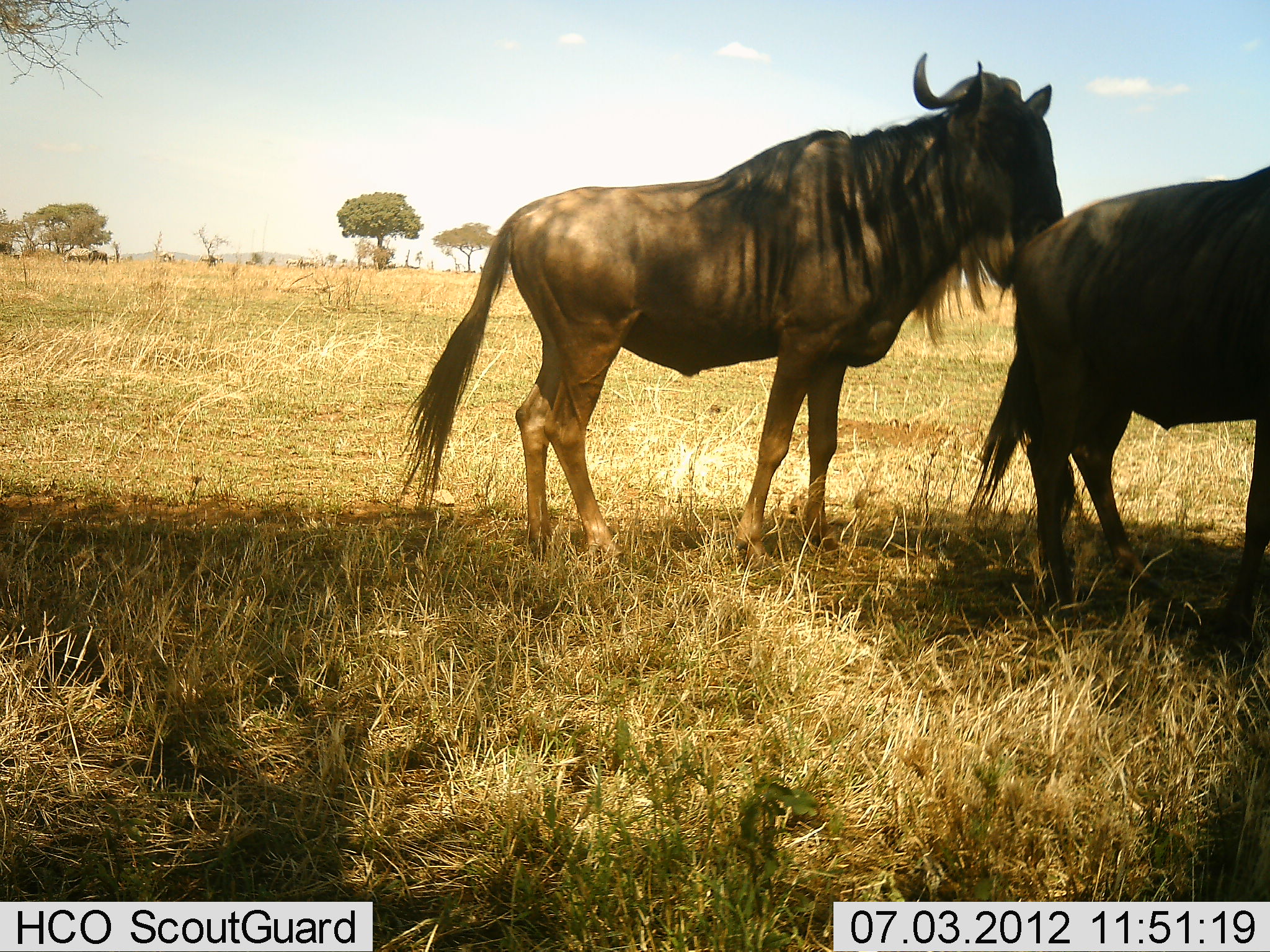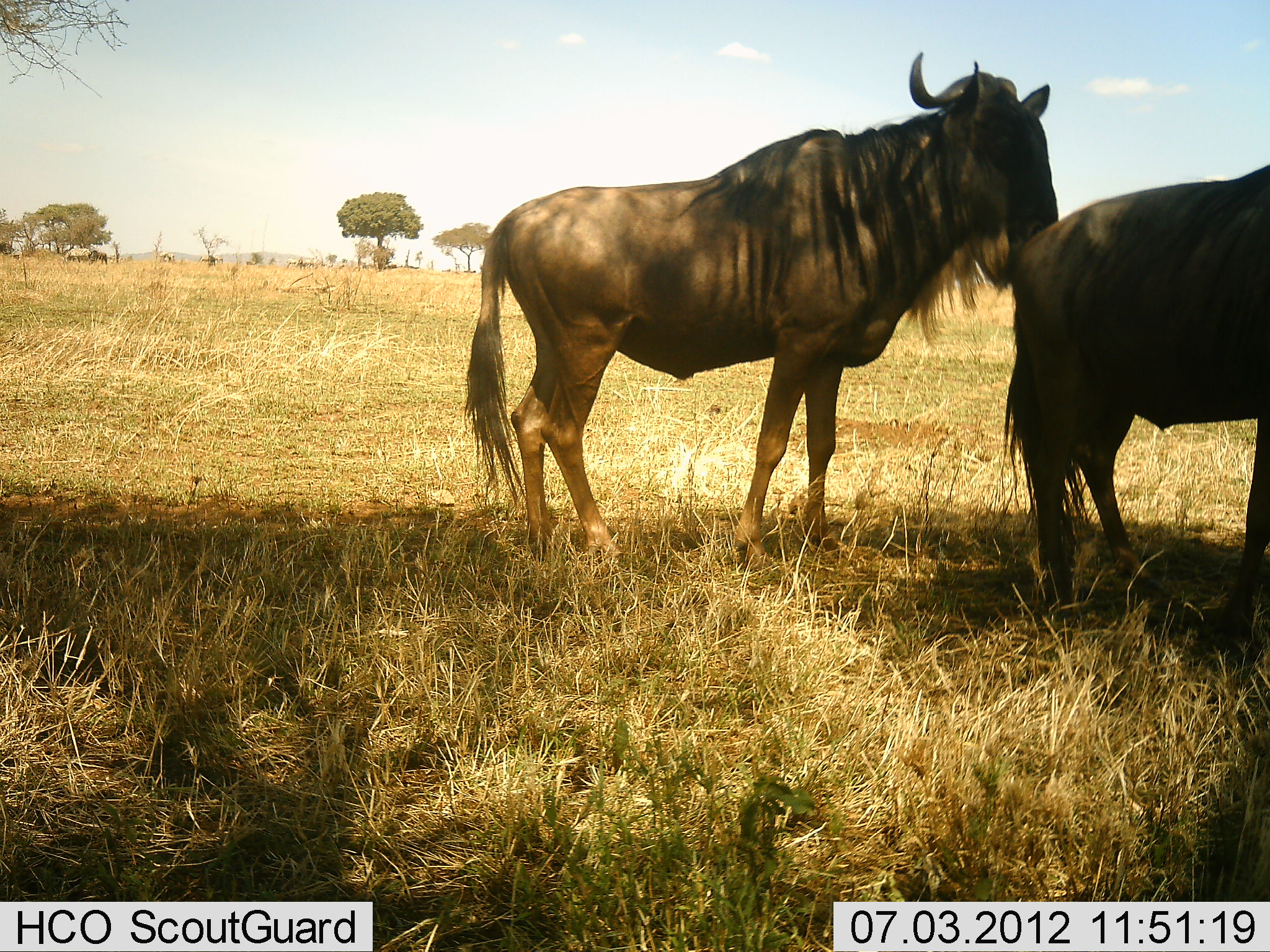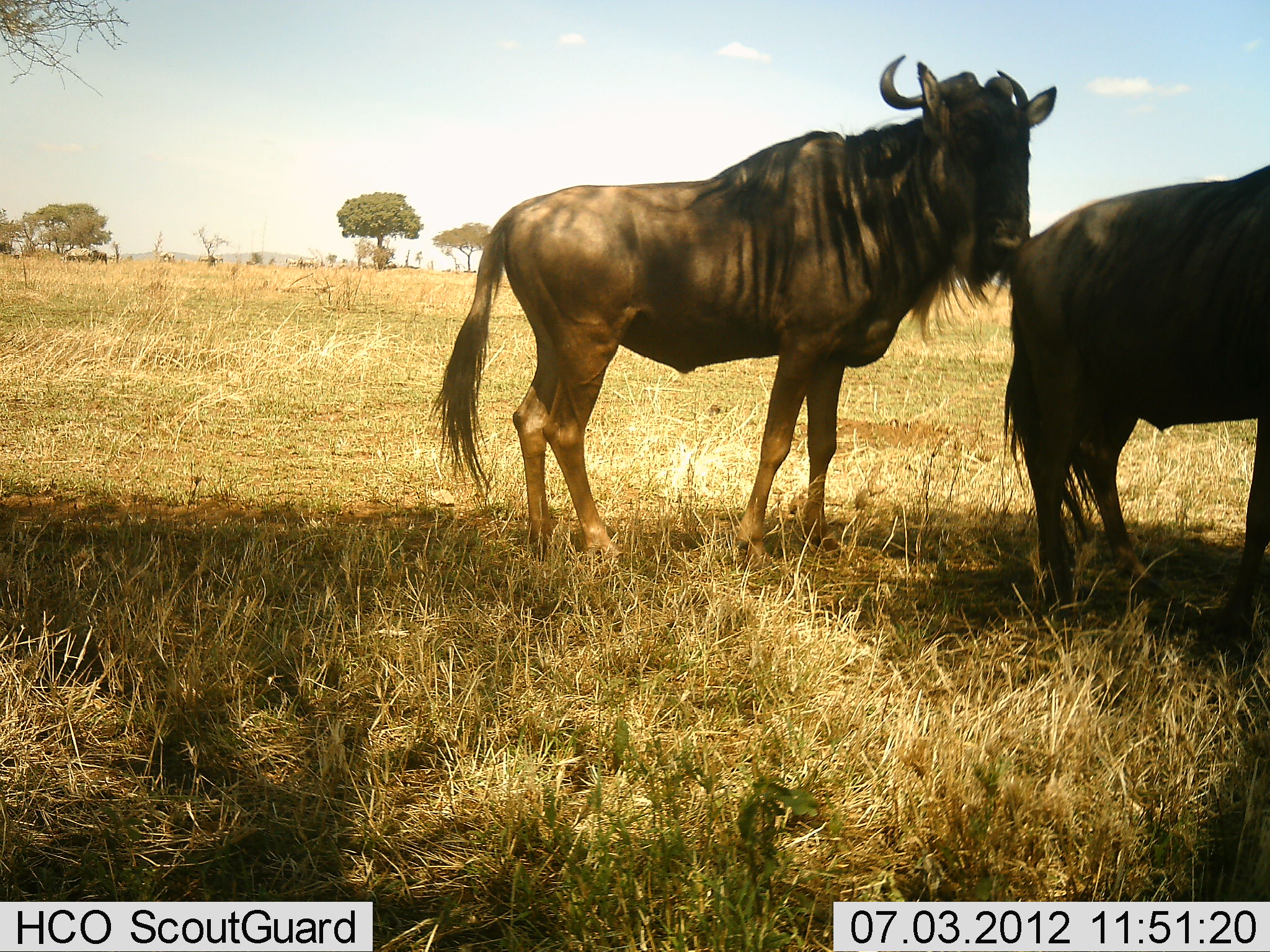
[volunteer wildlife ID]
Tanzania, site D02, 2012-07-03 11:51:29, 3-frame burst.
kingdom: Animalia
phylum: Chordata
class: Mammalia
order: Artiodactyla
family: Bovidae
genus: Connochaetes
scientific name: Connochaetes taurinus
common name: blue wildebeest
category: wildebeest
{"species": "wildebeest (blue wildebeest) (Connochaetes taurinus)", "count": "2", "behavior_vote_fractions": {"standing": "70%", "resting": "20%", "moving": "10%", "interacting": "10%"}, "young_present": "0%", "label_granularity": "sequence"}